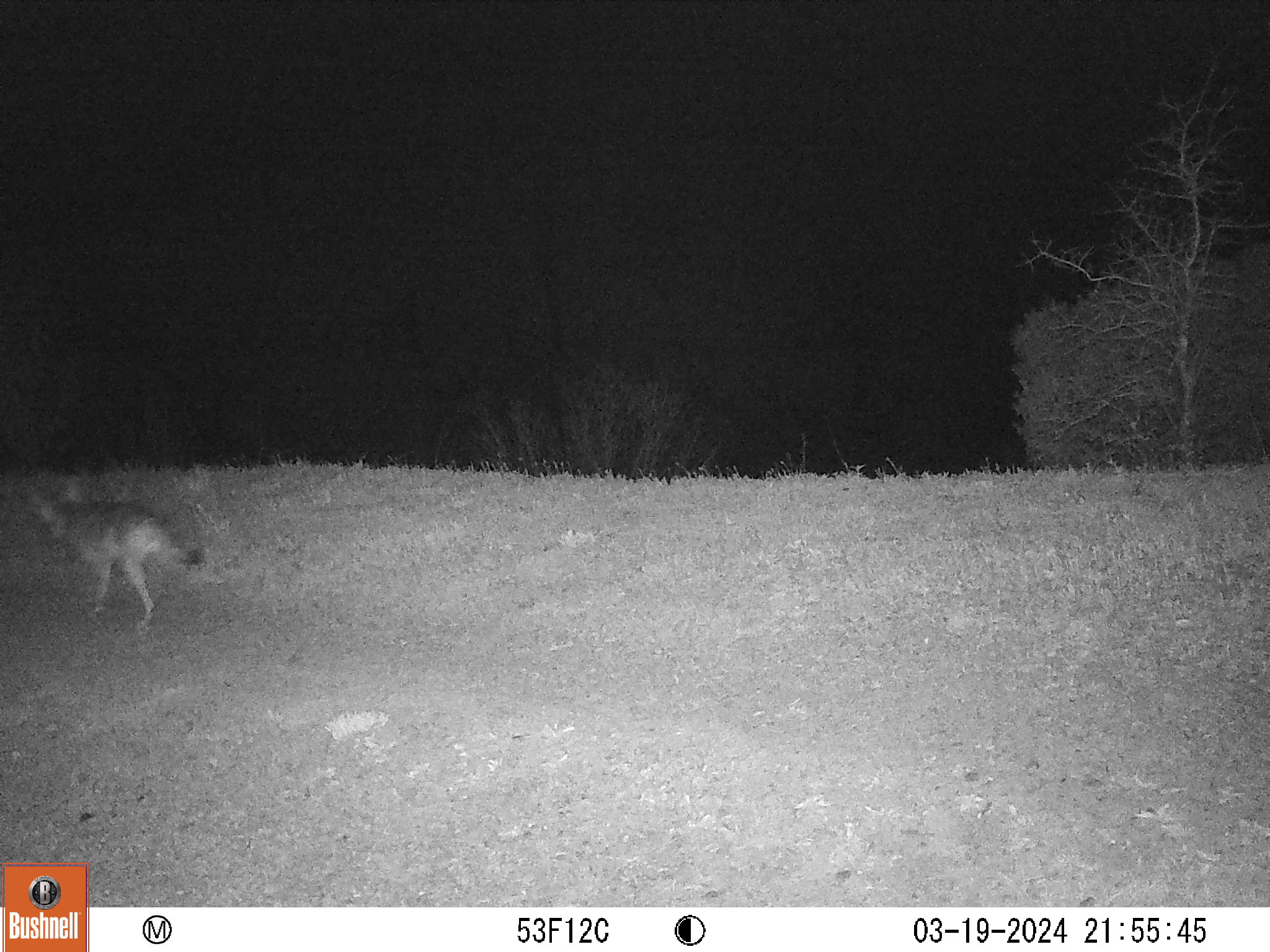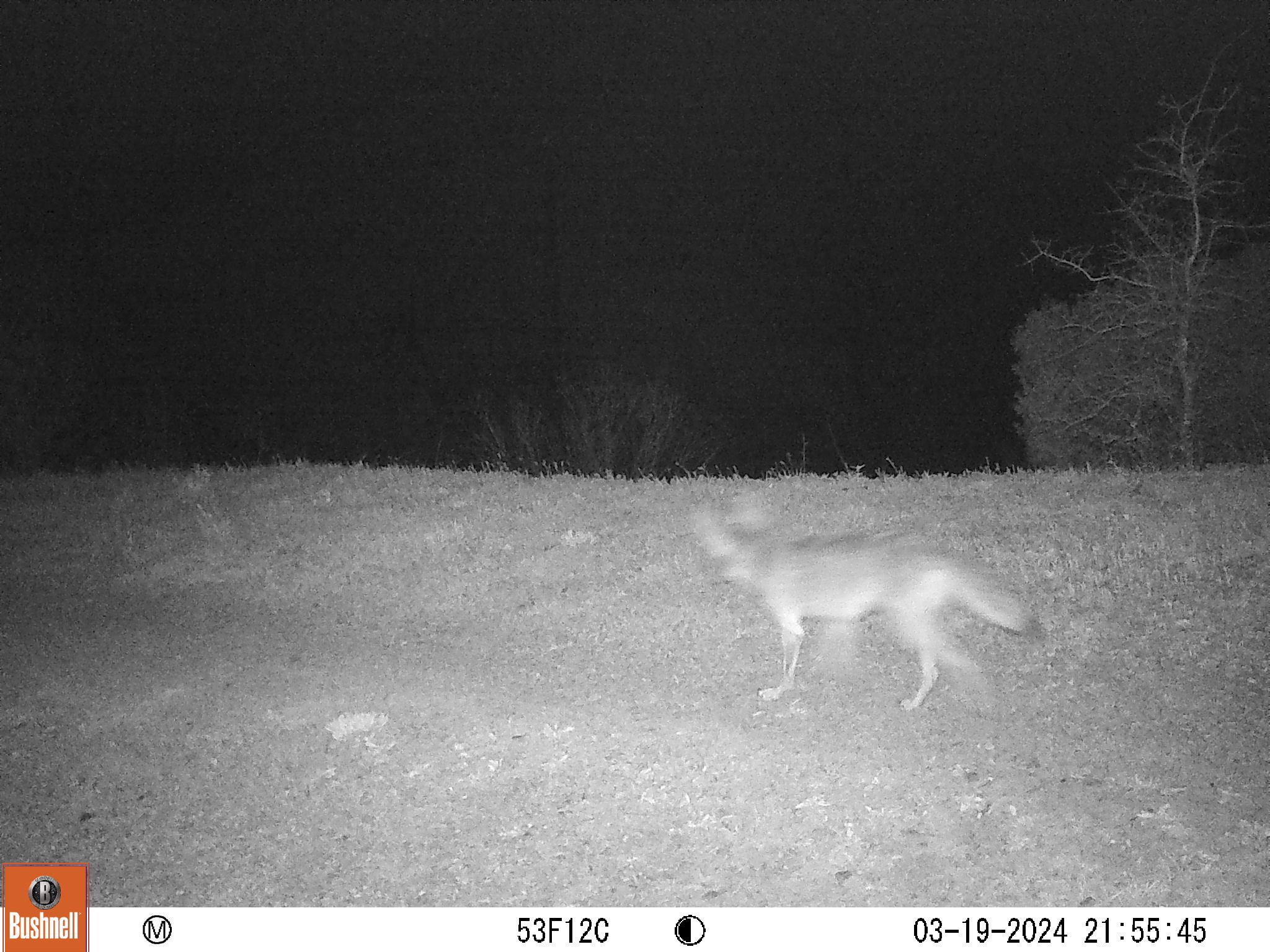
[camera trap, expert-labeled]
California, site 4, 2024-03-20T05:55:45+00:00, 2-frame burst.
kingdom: Animalia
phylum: Chordata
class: Mammalia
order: Carnivora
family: Canidae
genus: Canis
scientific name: Canis latrans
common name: coyote